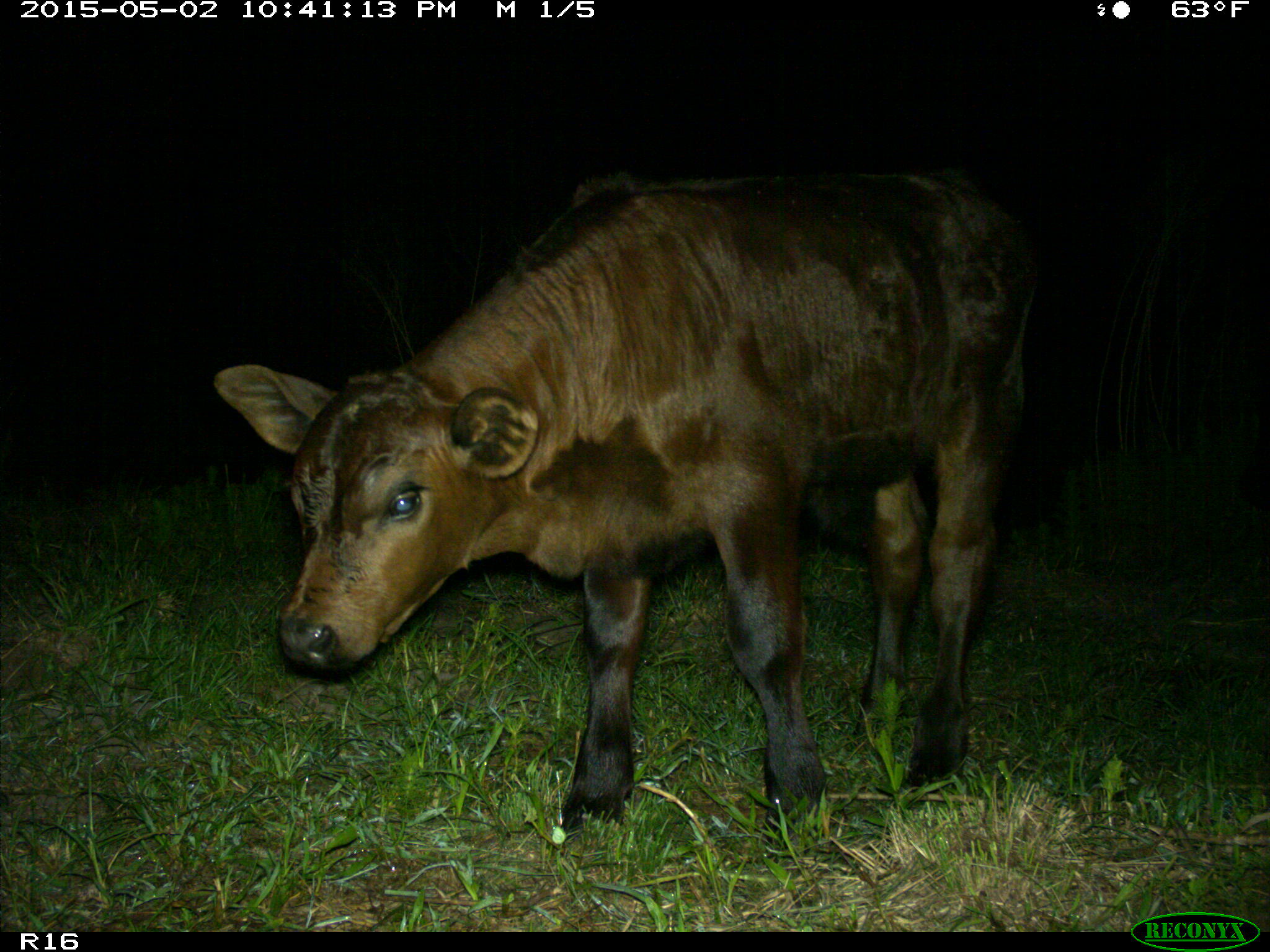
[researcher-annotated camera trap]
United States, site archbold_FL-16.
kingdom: Animalia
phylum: Chordata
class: Mammalia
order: Artiodactyla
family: Bovidae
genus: Bos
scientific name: Bos taurus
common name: domestic cow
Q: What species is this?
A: Bos taurus (domestic cow).